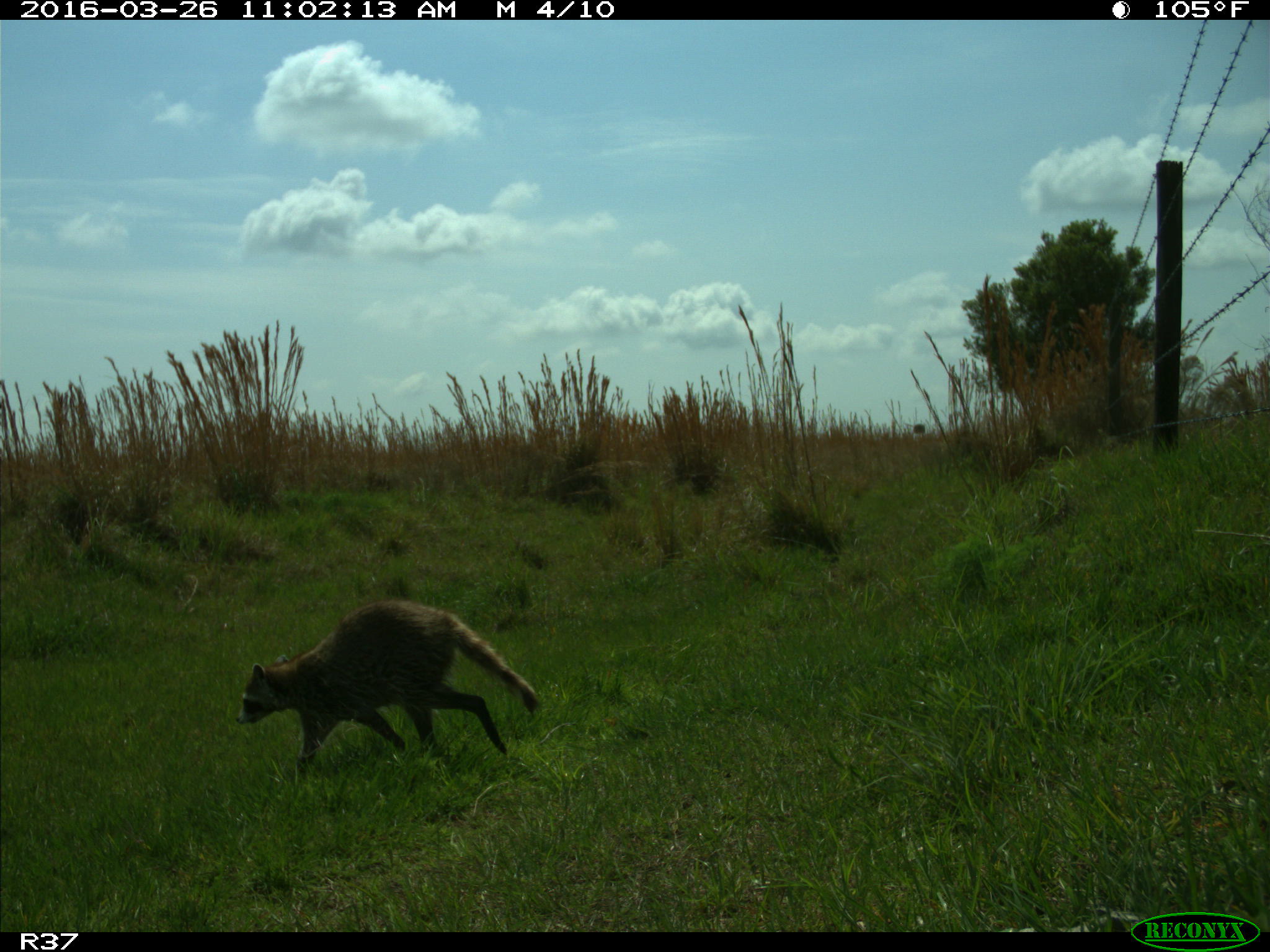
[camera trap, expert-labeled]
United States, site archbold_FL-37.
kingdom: Animalia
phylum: Chordata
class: Mammalia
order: Carnivora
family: Procyonidae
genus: Procyon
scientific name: Procyon lotor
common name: common raccoon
Procyon lotor (common raccoon).